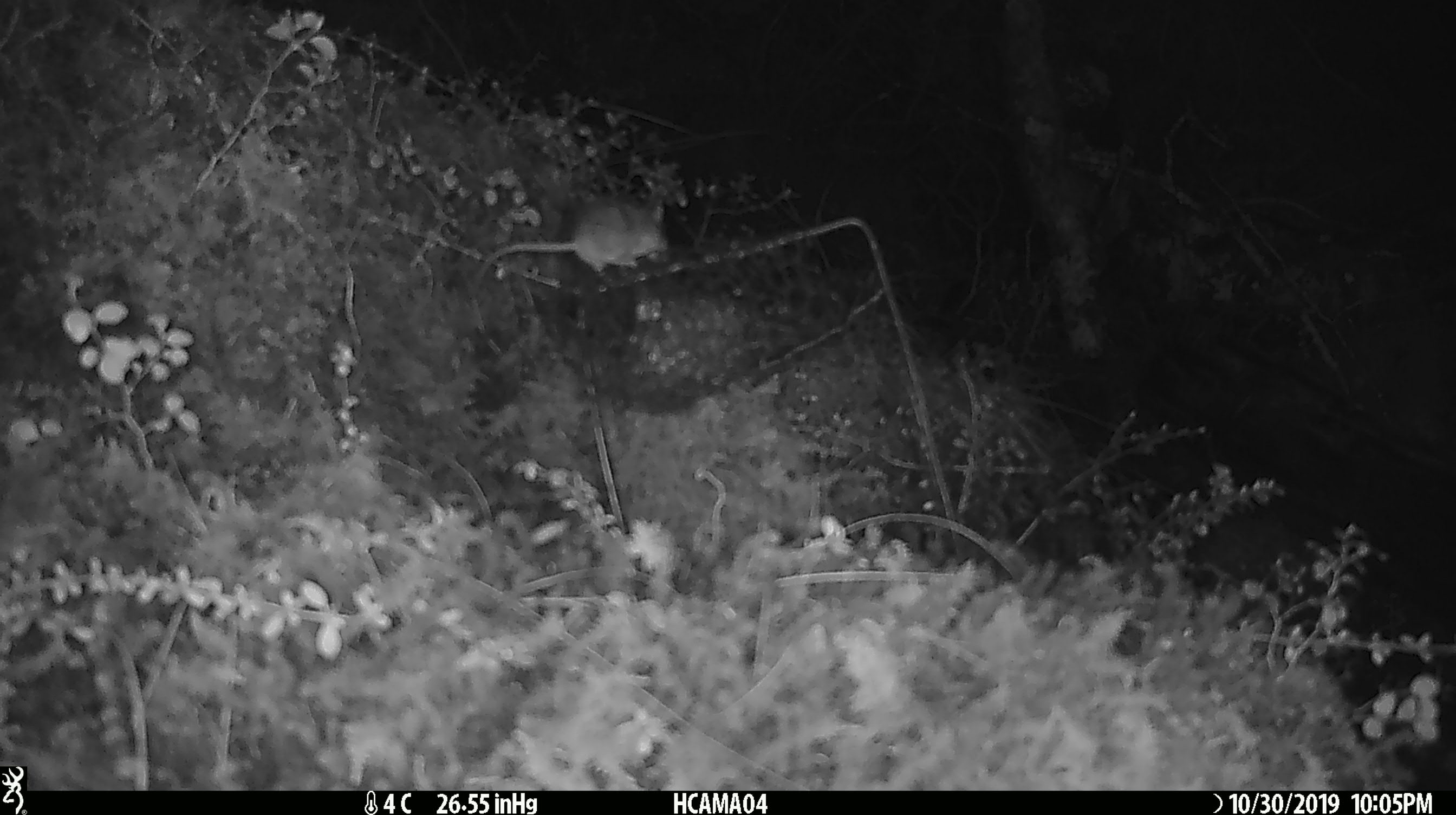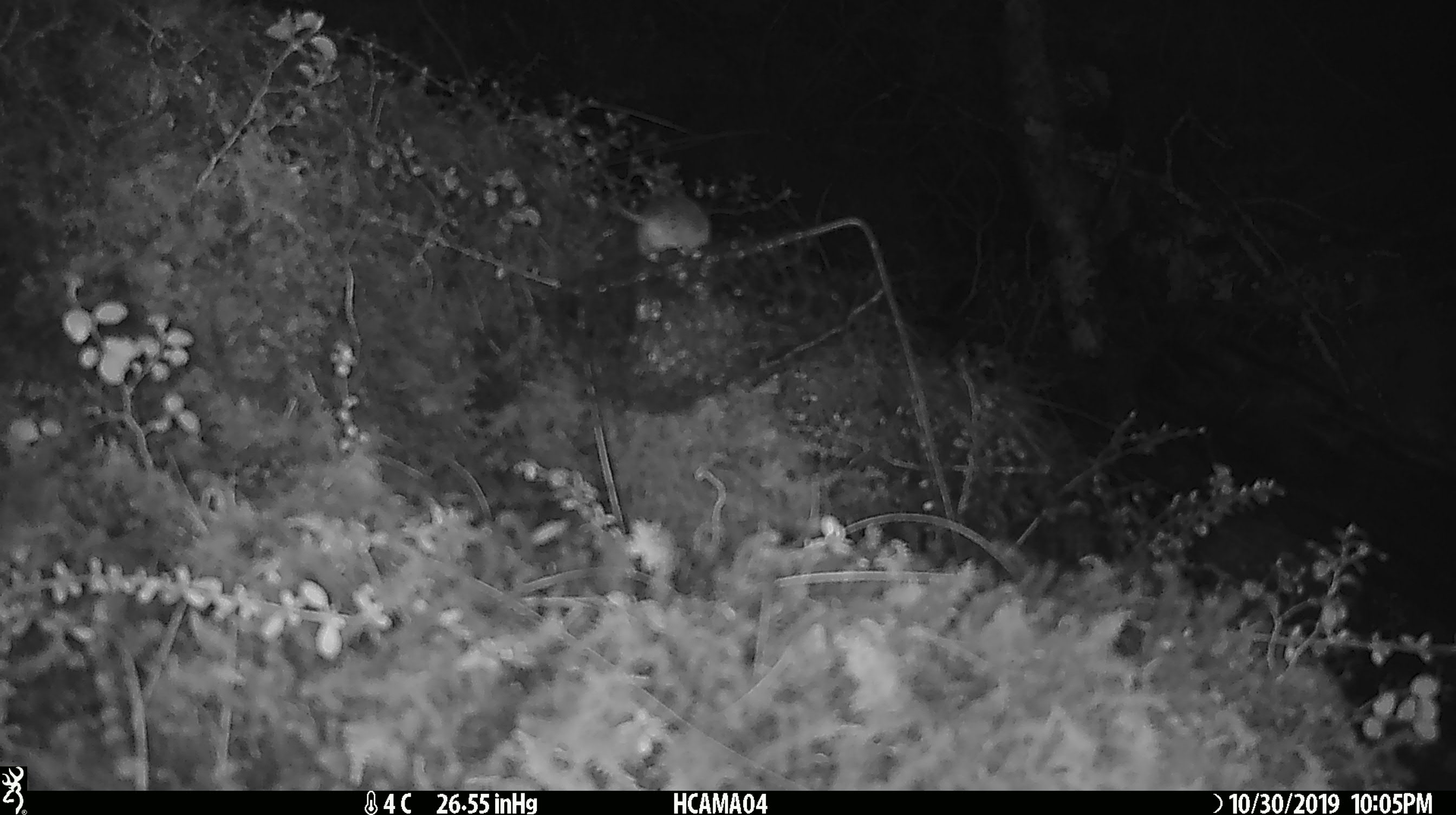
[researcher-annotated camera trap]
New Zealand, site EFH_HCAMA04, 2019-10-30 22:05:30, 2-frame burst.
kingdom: Animalia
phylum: Chordata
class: Mammalia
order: Rodentia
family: Muridae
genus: Mus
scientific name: Mus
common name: mouse